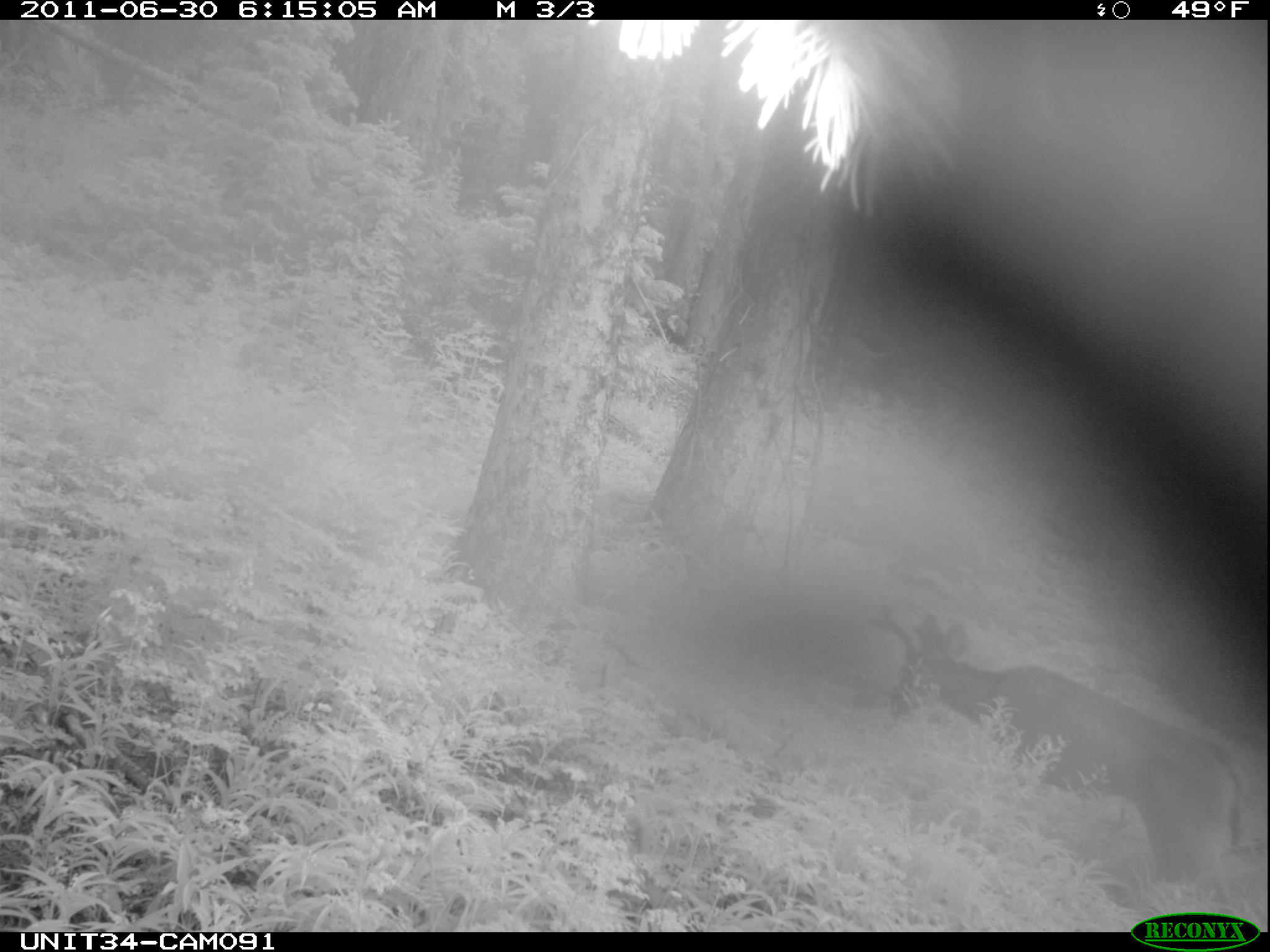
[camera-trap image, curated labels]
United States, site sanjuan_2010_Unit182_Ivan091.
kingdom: Animalia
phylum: Chordata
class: Mammalia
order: Artiodactyla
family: Cervidae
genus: Odocoileus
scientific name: Odocoileus hemionus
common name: mule deer